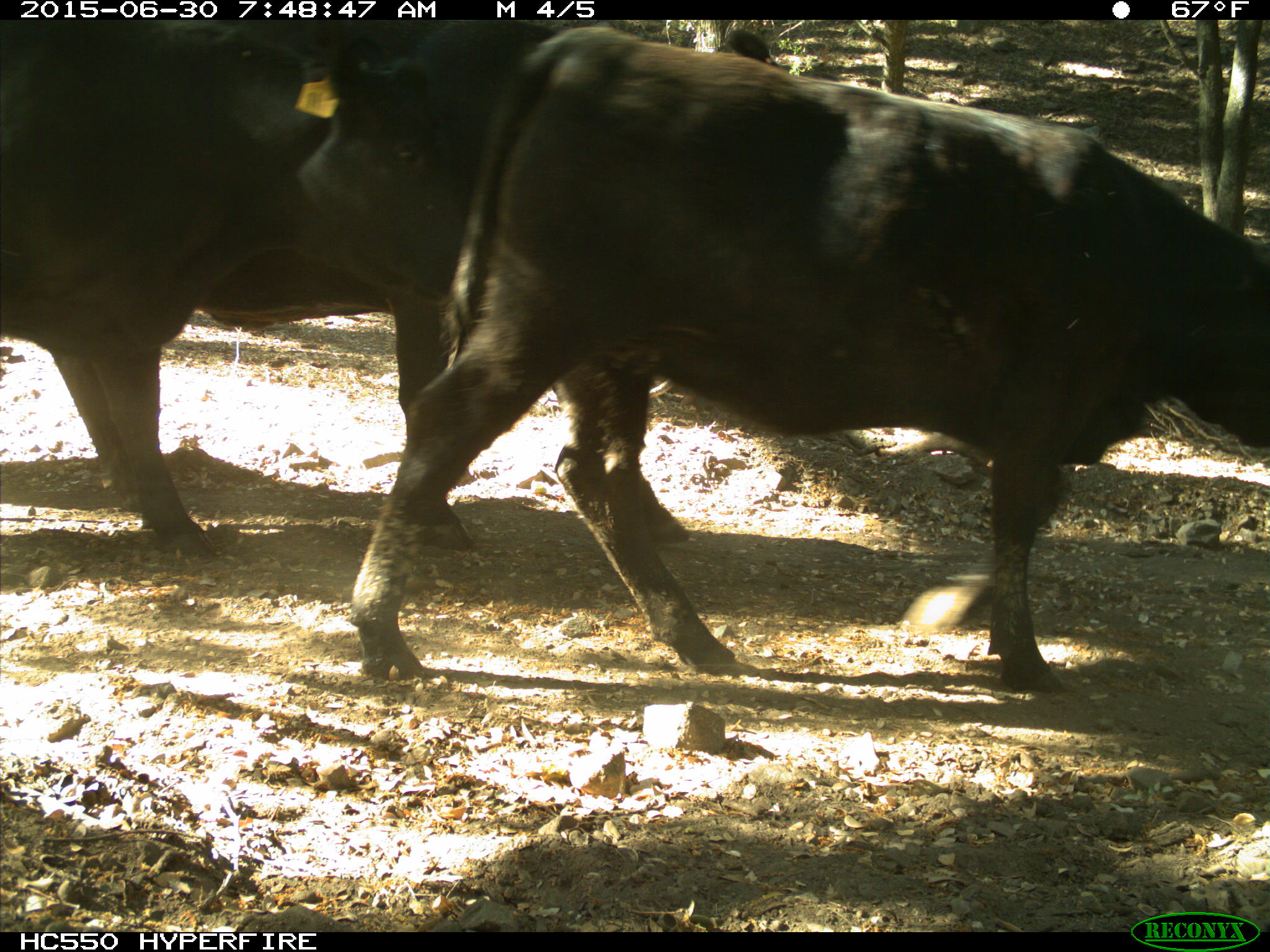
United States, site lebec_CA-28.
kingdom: Animalia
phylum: Chordata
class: Mammalia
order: Artiodactyla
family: Bovidae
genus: Bos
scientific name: Bos taurus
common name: domestic cow